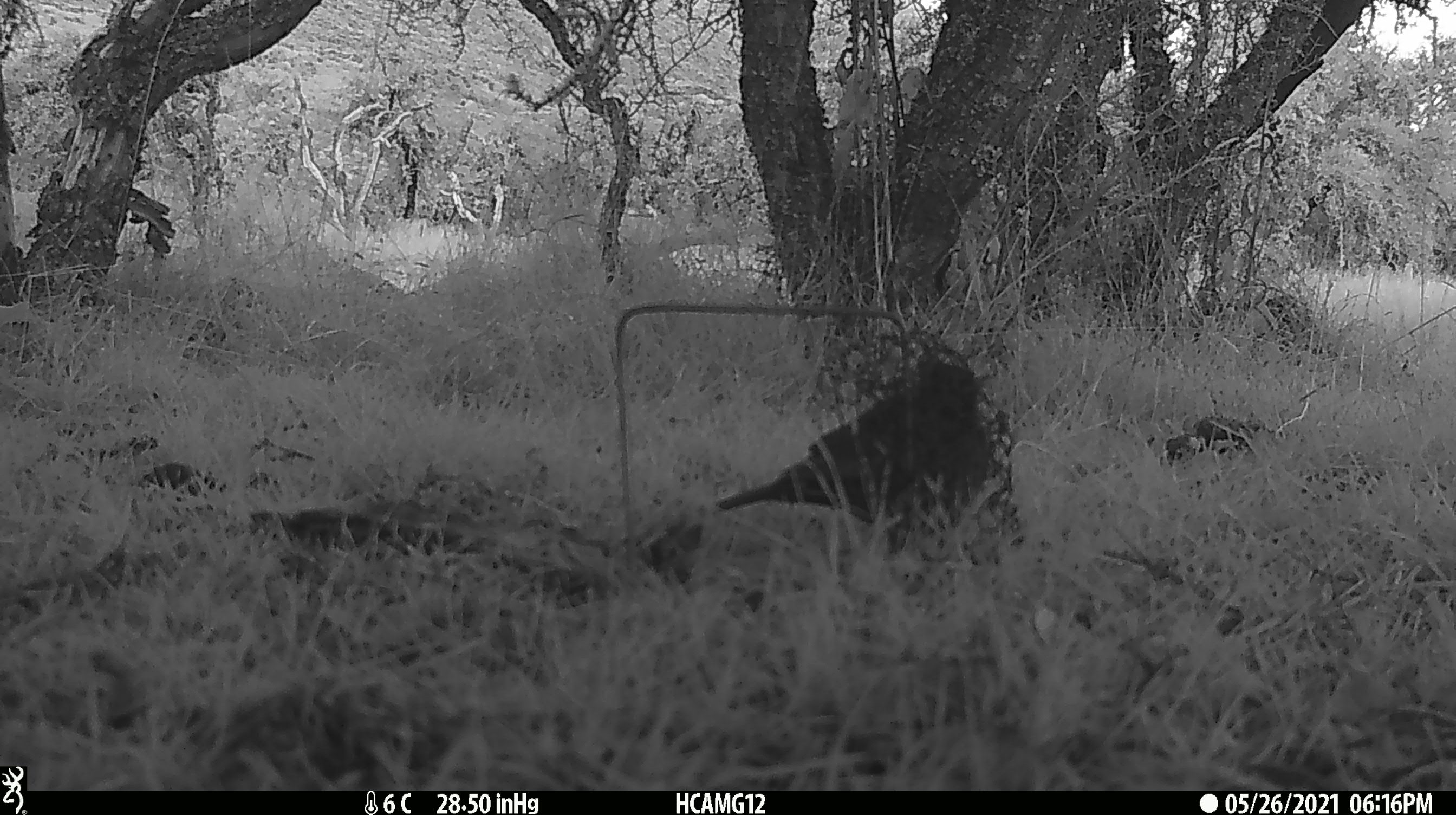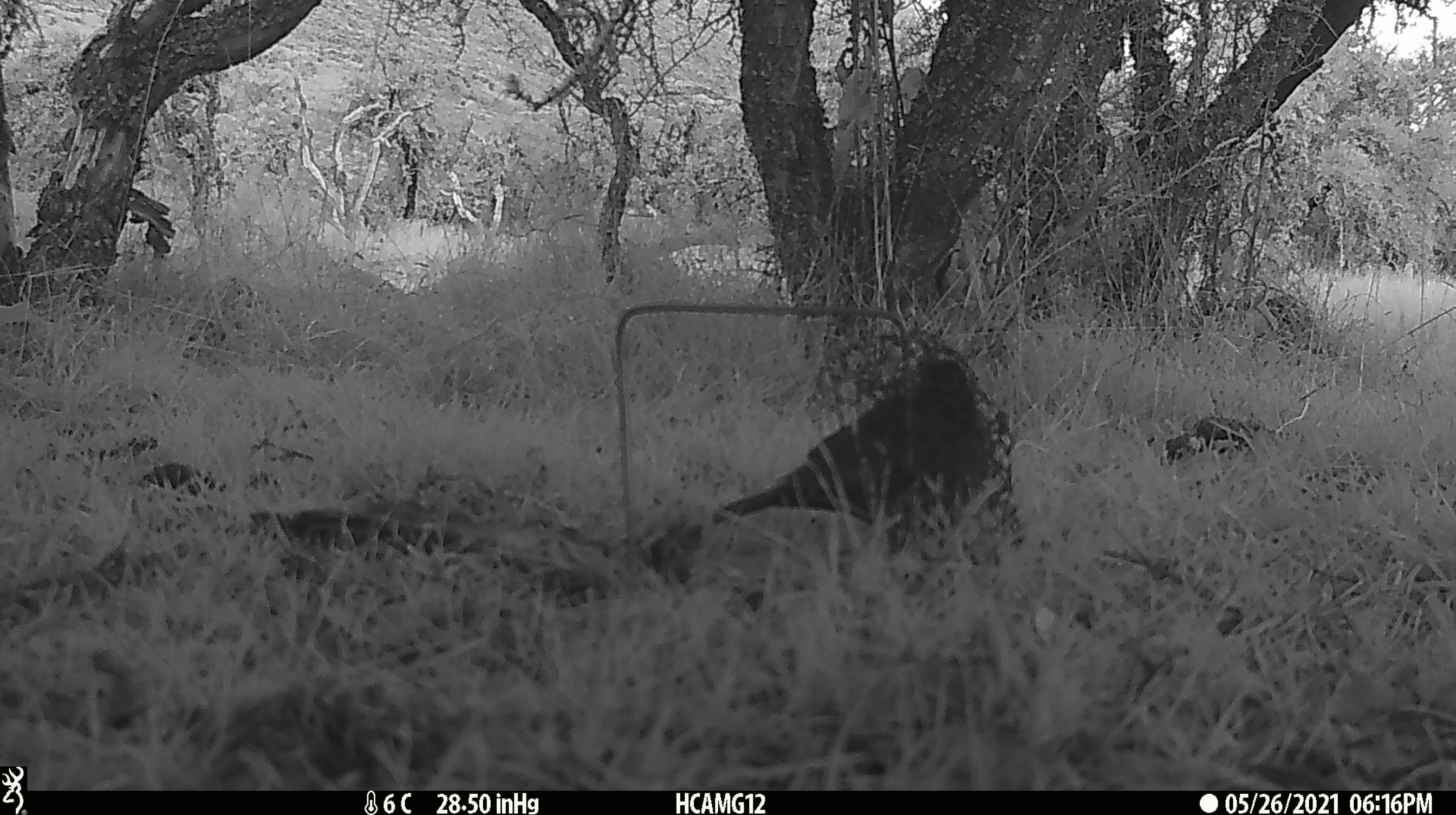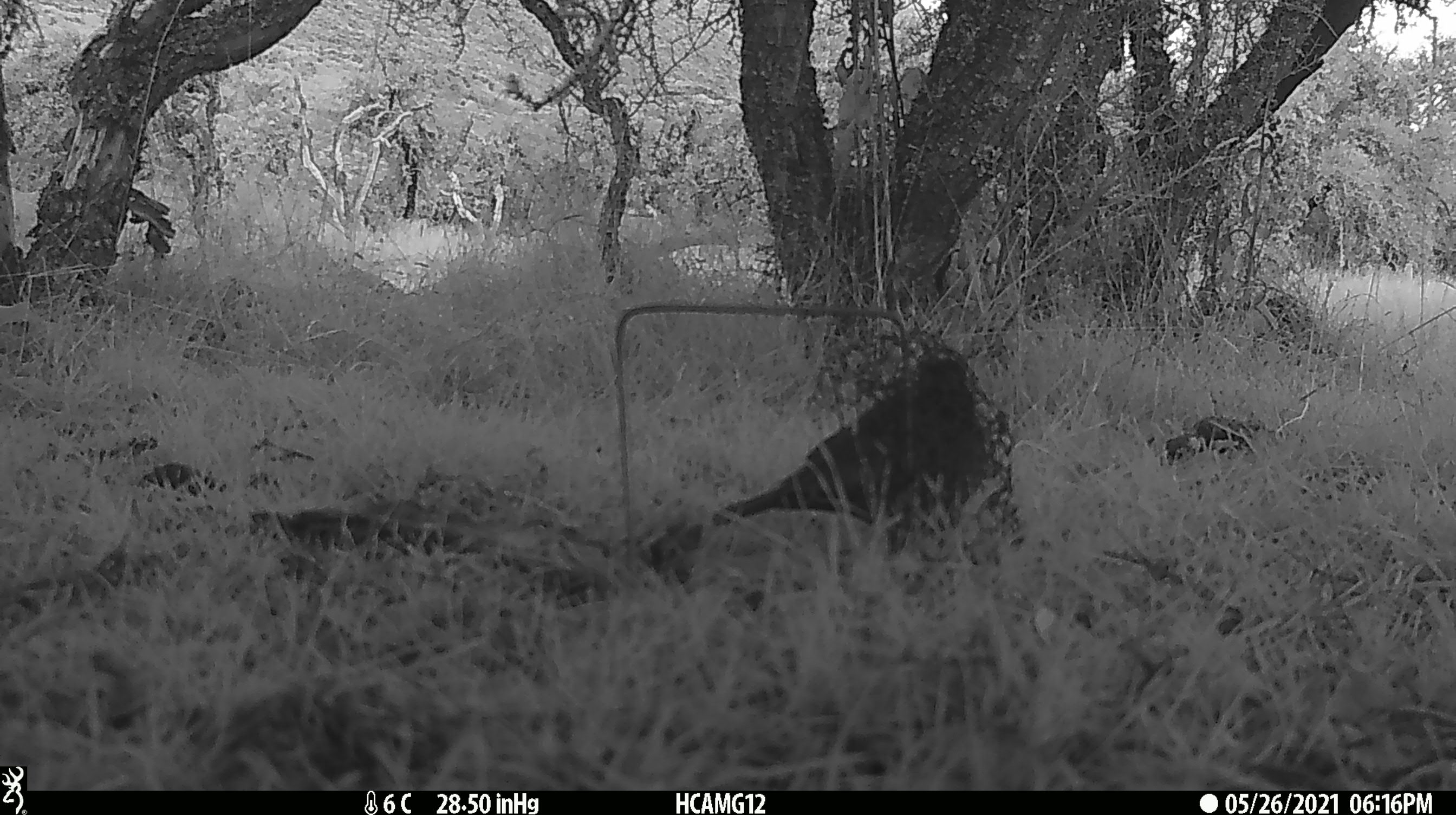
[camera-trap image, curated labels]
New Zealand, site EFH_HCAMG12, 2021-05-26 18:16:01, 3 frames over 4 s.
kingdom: Animalia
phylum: Chordata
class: Aves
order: Passeriformes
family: Turdidae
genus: Turdus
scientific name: Turdus merula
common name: eurasian blackbird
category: blackbird